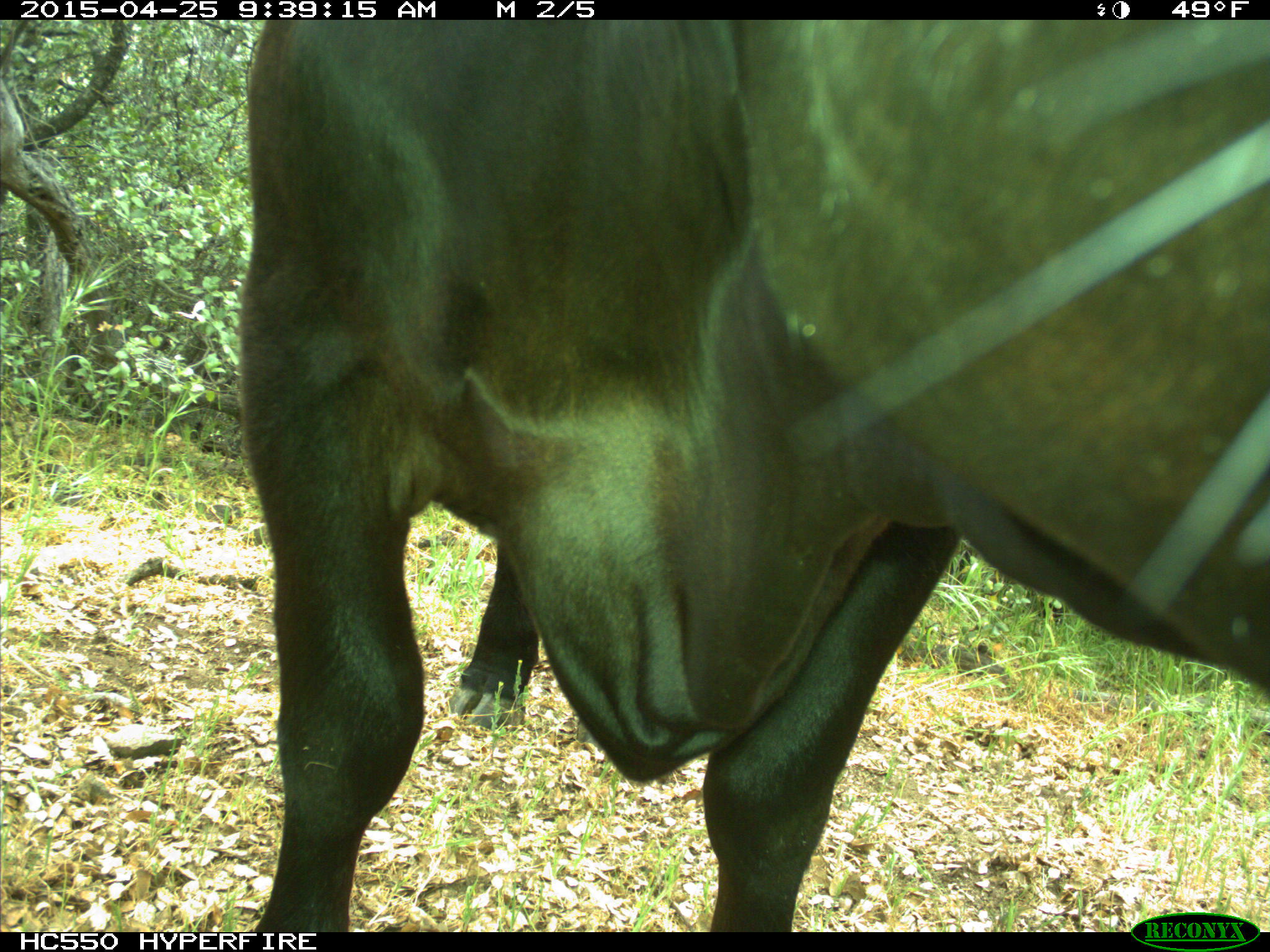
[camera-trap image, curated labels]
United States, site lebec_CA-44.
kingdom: Animalia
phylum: Chordata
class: Mammalia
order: Artiodactyla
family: Suidae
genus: Sus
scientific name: Sus scrofa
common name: wild boar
Sus scrofa (wild boar).